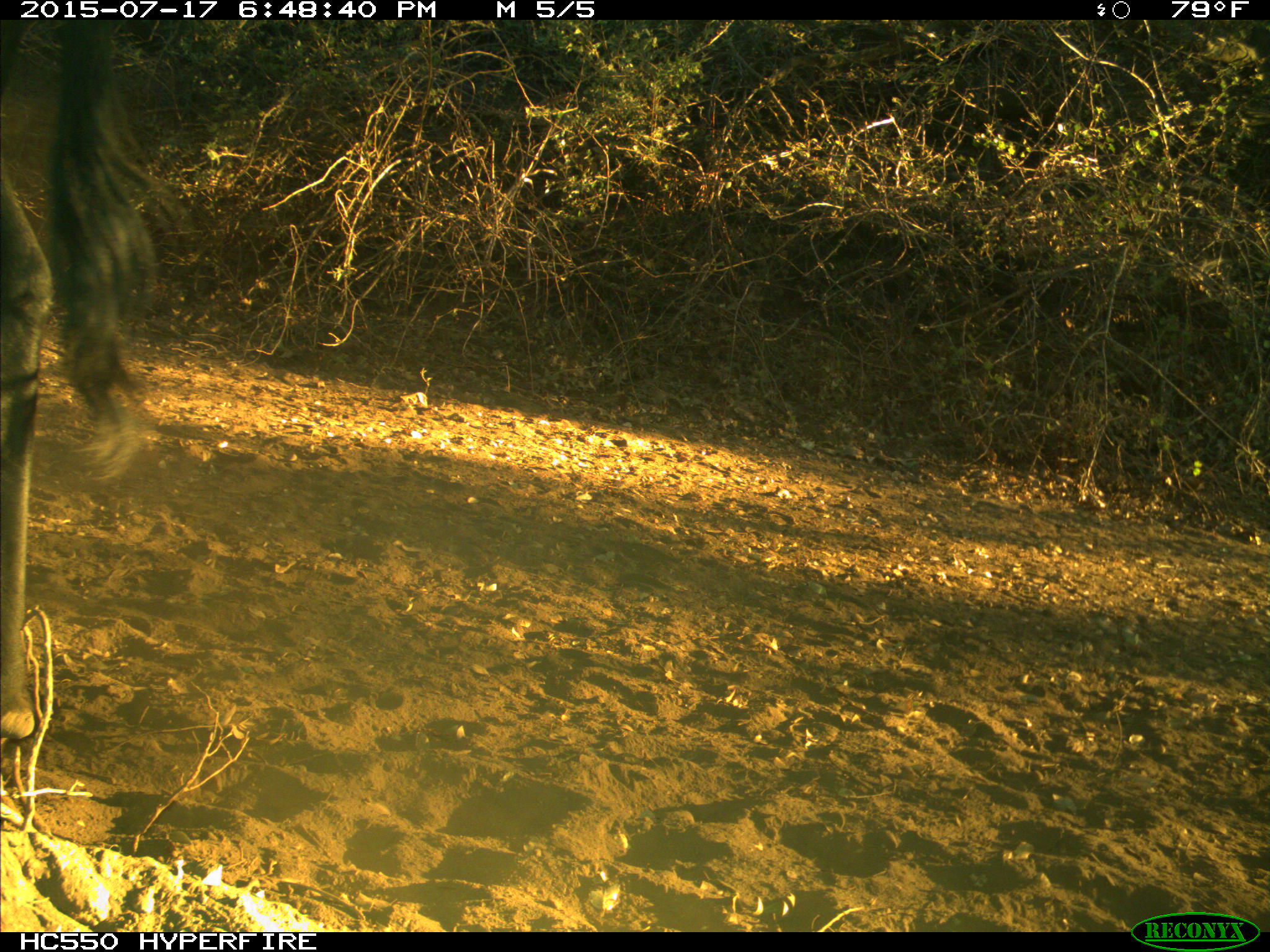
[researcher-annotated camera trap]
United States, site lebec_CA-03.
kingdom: Animalia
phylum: Chordata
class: Mammalia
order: Artiodactyla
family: Bovidae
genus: Bos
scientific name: Bos taurus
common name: domestic cow